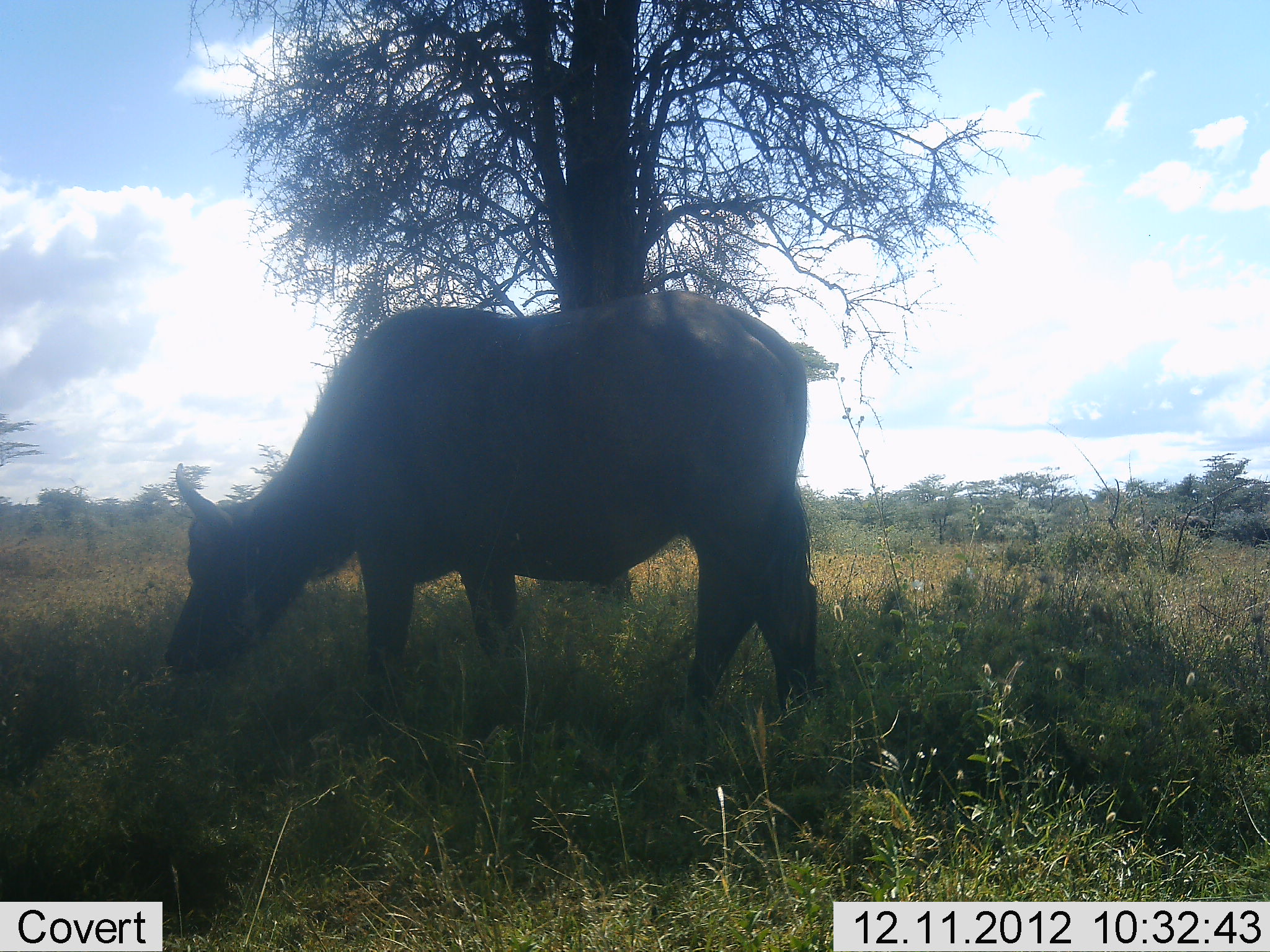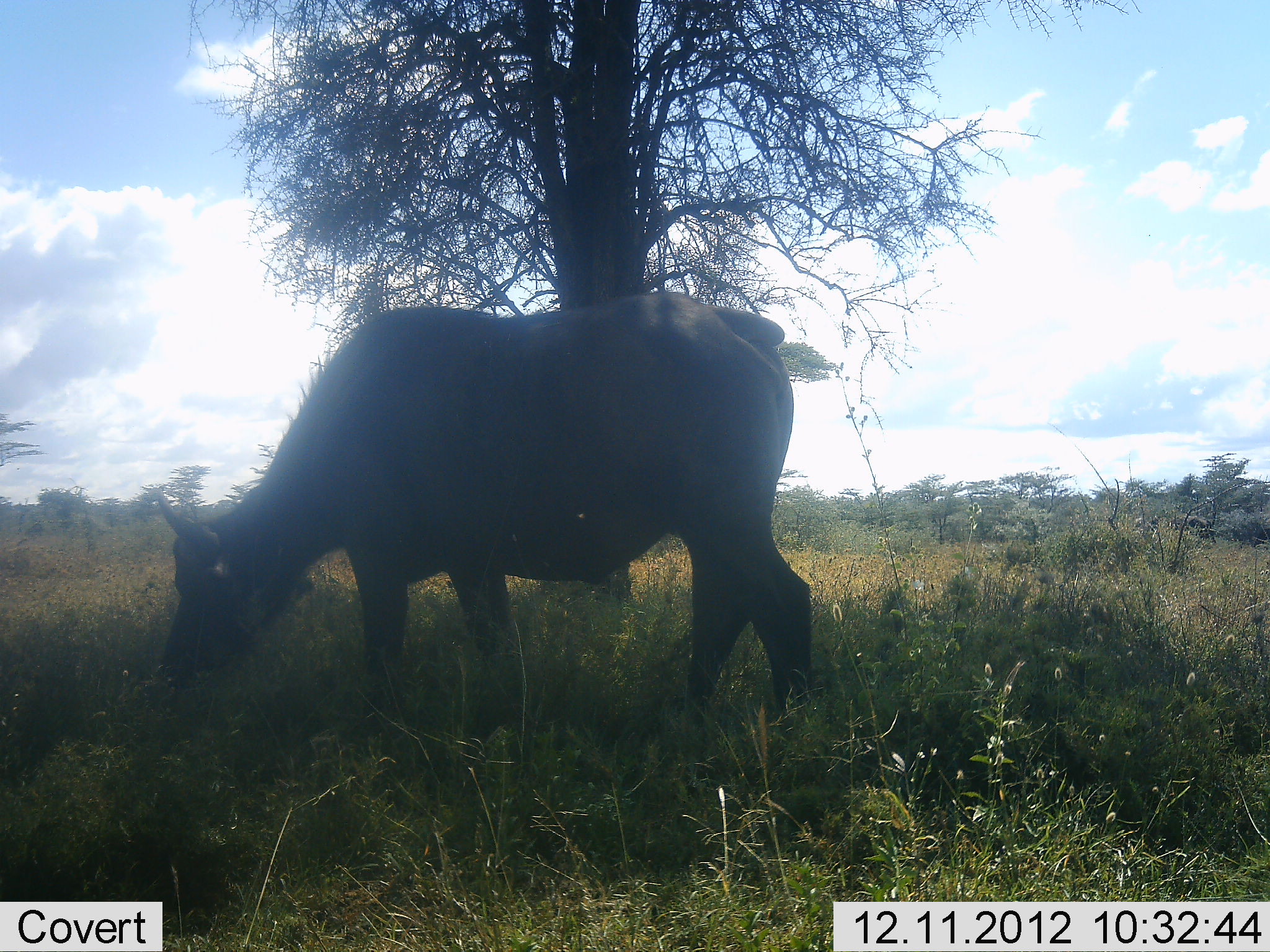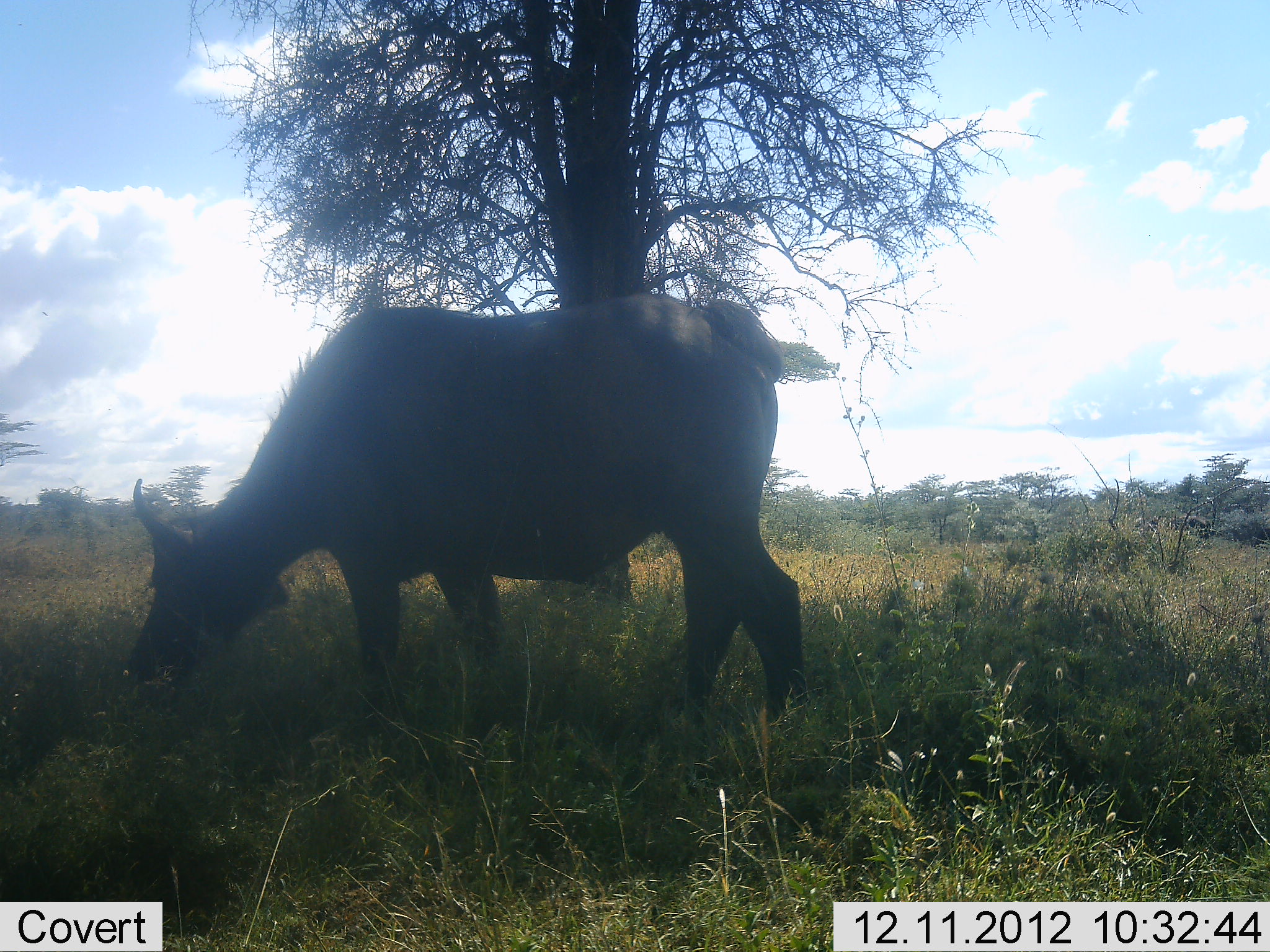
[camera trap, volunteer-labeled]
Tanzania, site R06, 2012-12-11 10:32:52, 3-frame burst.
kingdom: Animalia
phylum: Chordata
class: Mammalia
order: Artiodactyla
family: Bovidae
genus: Syncerus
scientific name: Syncerus caffer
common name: cape buffalo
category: buffalo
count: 1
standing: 60%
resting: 0%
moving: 0%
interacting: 0%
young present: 0%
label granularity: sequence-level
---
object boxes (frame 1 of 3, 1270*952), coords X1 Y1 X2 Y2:
animal: 163 290 821 718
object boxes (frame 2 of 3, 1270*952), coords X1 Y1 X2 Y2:
animal: 155 289 812 712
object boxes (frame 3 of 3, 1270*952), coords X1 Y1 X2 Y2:
animal: 130 292 803 718